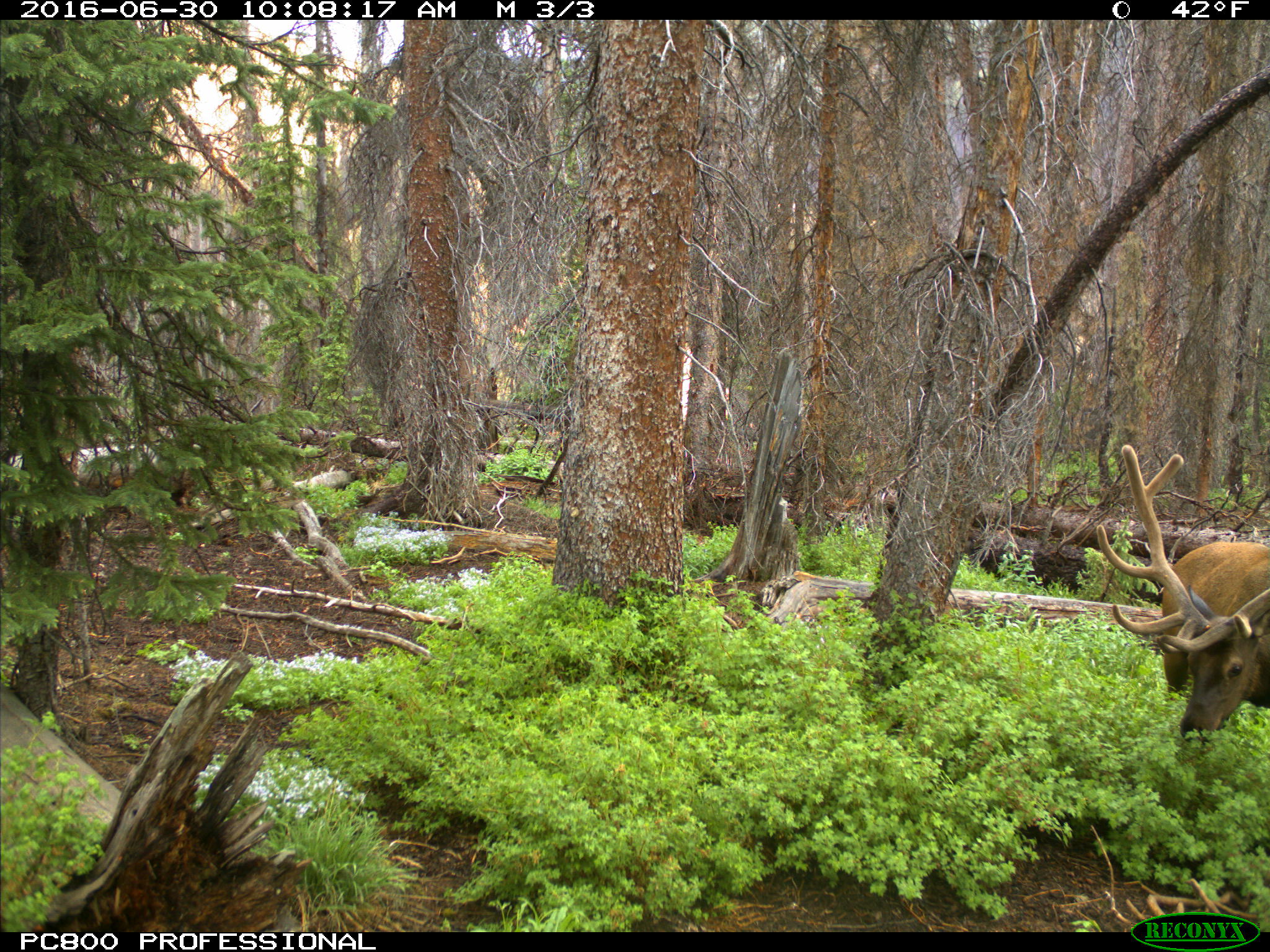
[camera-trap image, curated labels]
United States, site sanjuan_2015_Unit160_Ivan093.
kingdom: Animalia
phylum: Chordata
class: Mammalia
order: Artiodactyla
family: Cervidae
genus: Cervus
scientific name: Cervus elaphus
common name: red deer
Cervus elaphus (red deer).